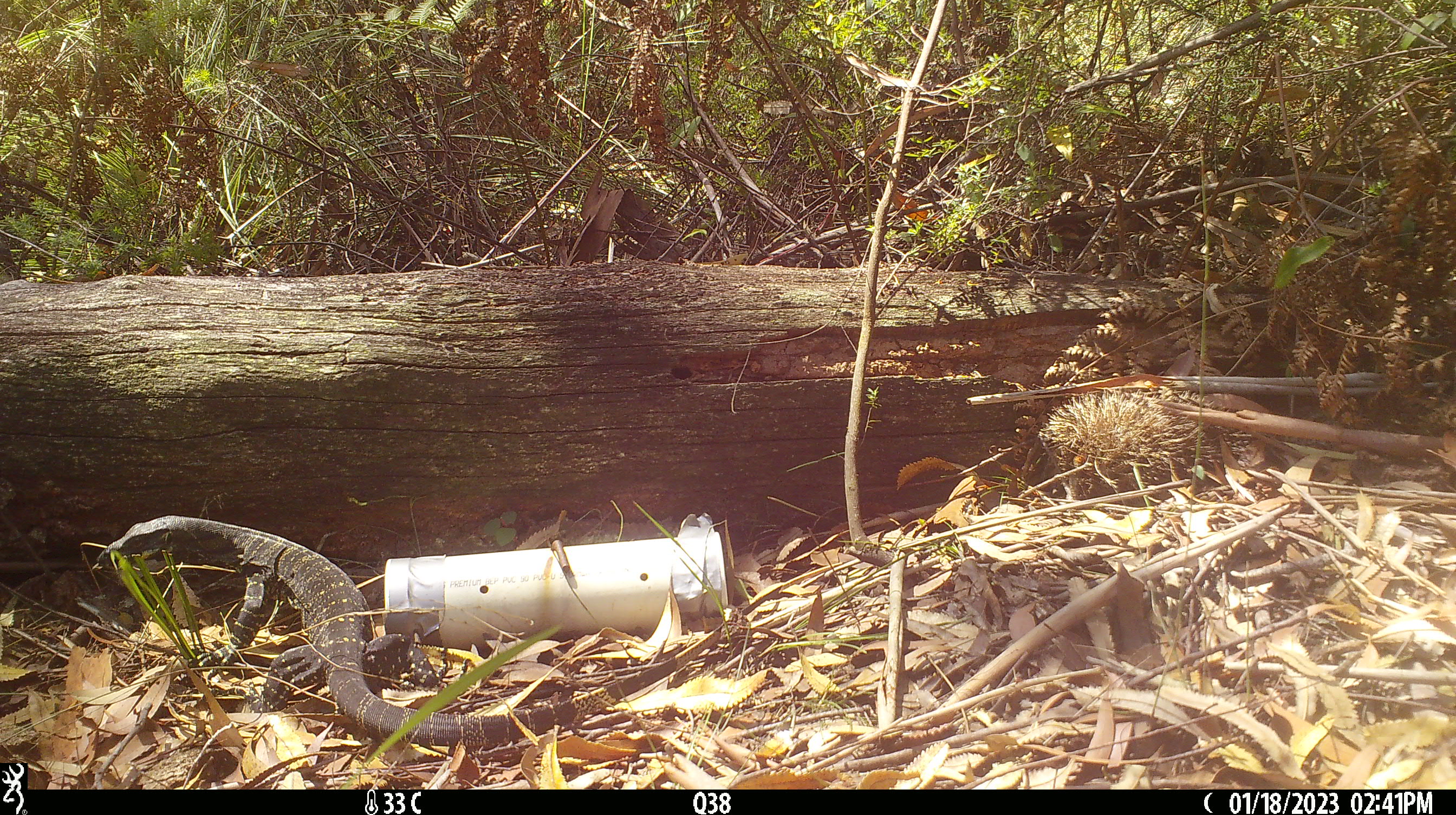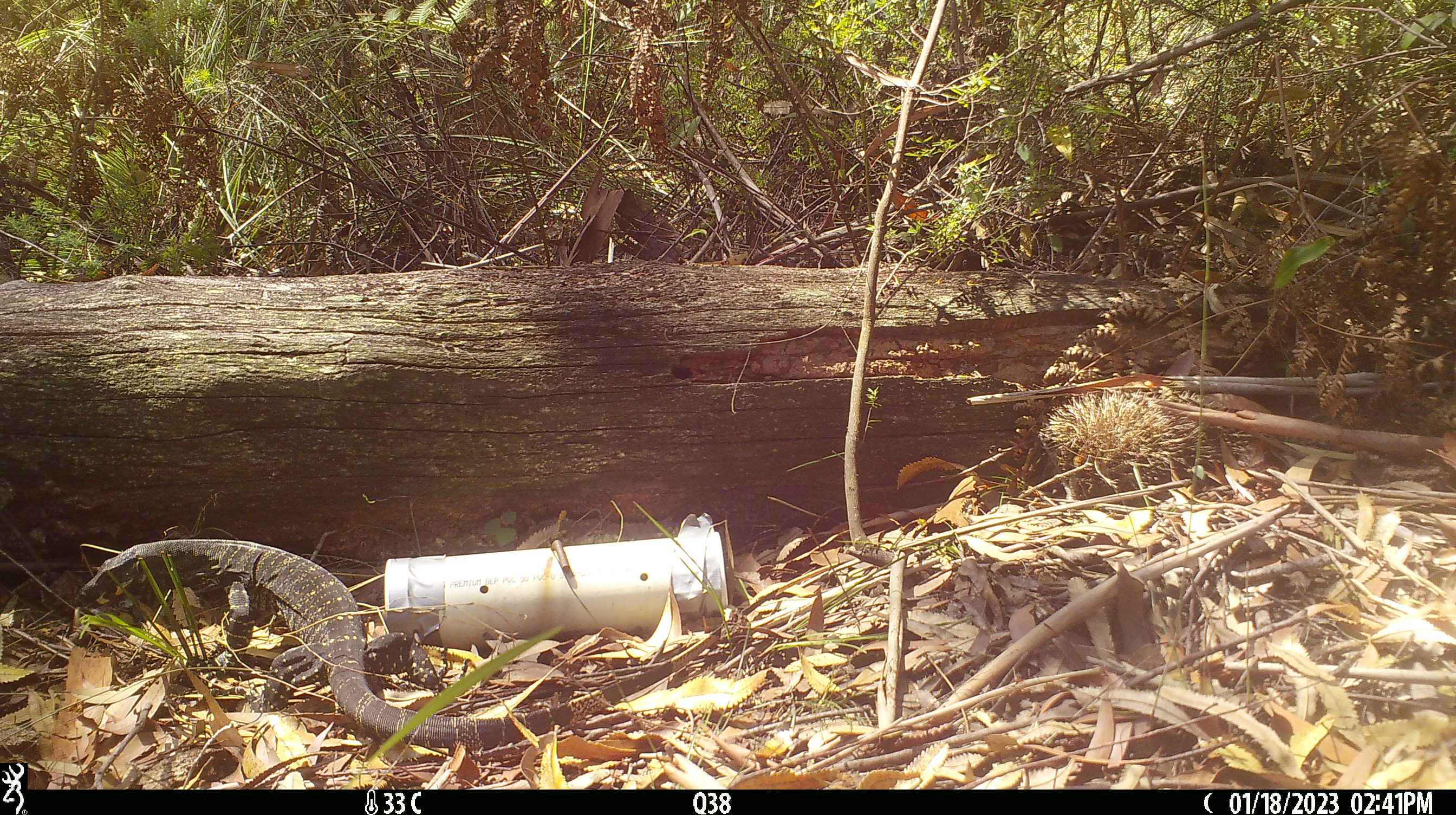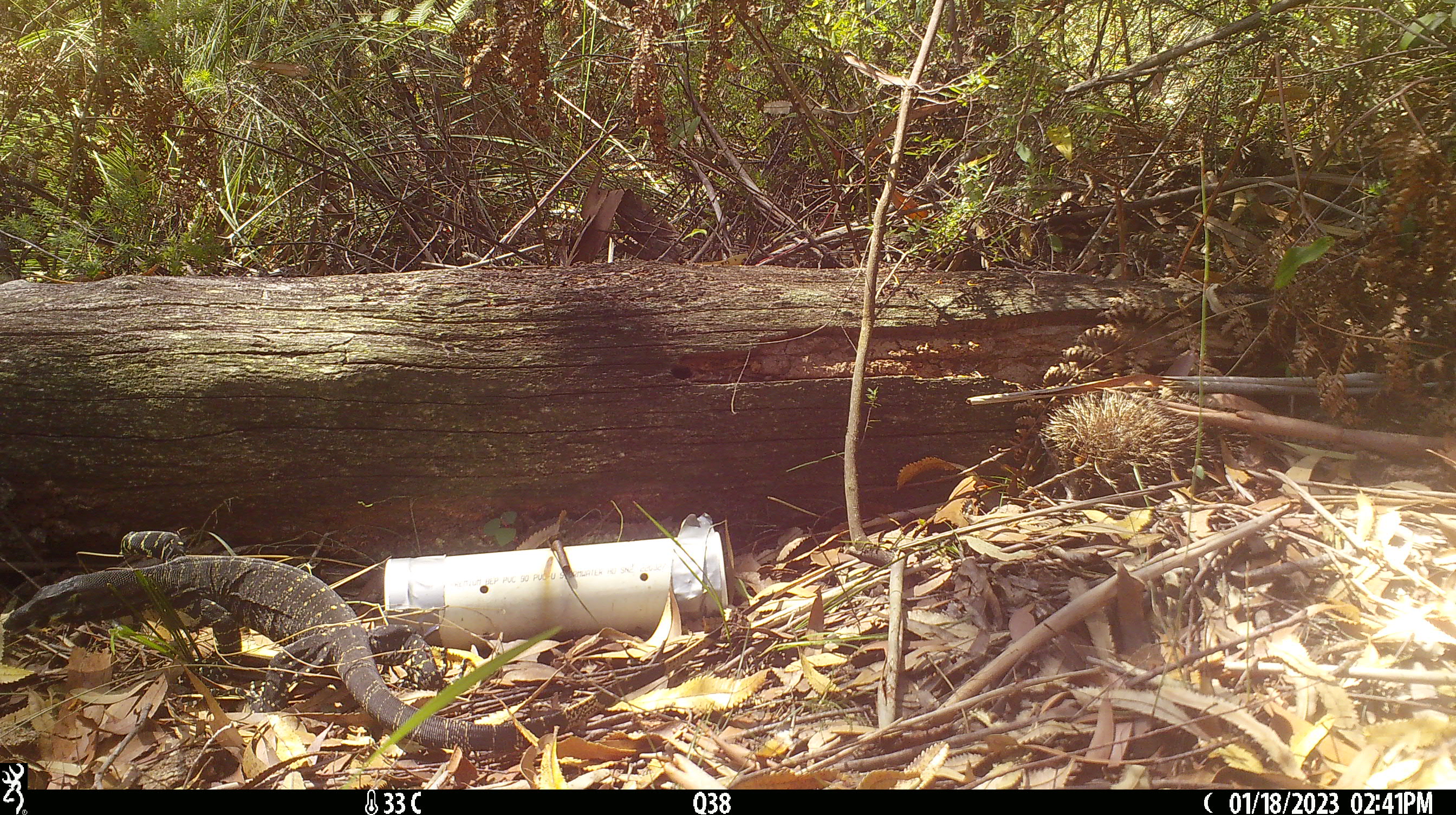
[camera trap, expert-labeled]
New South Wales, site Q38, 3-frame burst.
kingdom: Animalia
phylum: Chordata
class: Reptilia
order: Squamata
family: Varanidae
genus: Varanus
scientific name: Varanus varius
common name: lace monitor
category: goanna